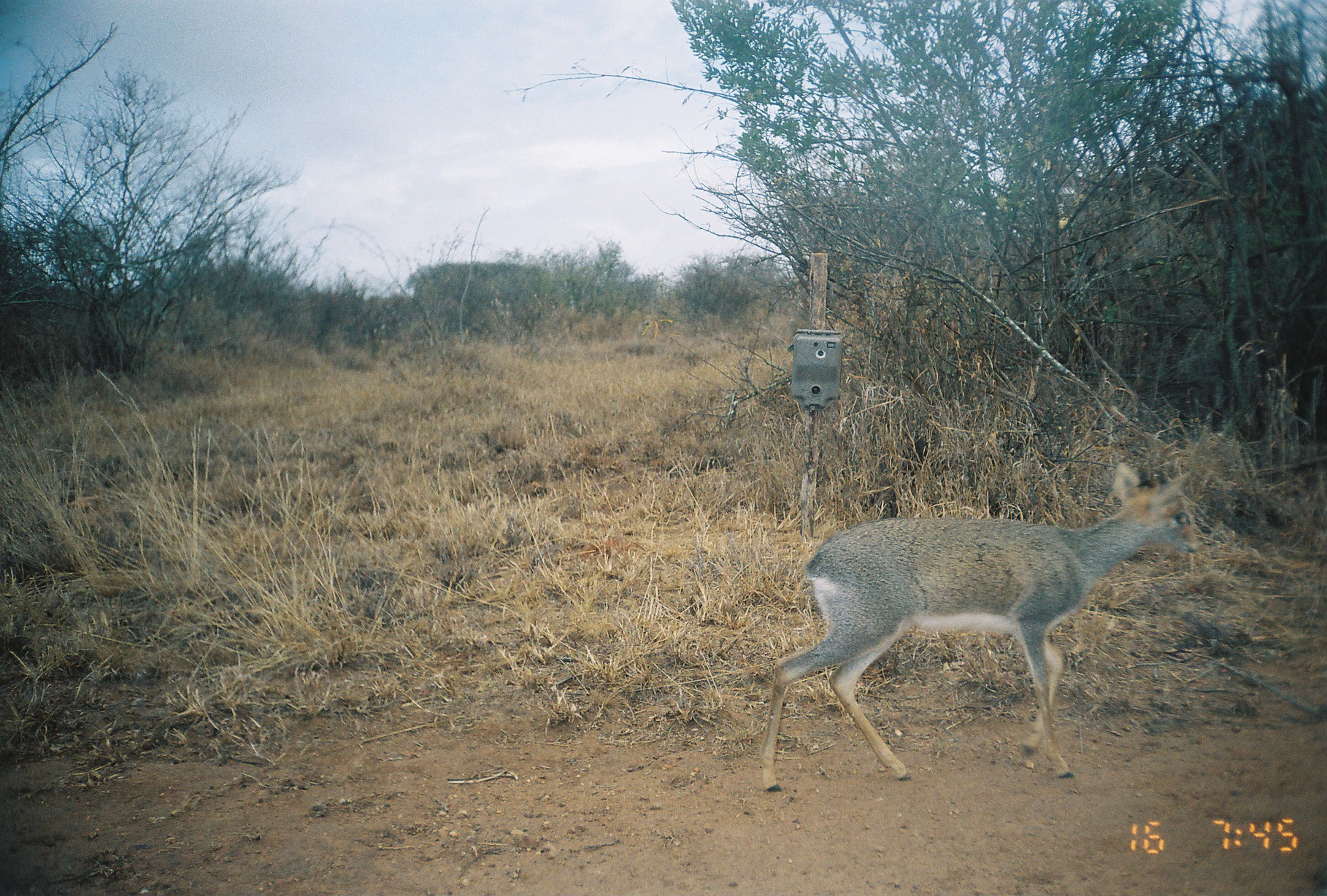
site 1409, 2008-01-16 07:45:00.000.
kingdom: Animalia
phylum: Chordata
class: Mammalia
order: Artiodactyla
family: Bovidae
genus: Madoqua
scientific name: Madoqua guentheri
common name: günther's dik-dik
Madoqua guentheri (günther's dik-dik), count 1.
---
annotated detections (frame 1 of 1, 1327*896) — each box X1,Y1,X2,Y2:
madoqua guentheri: 759,461,1199,793